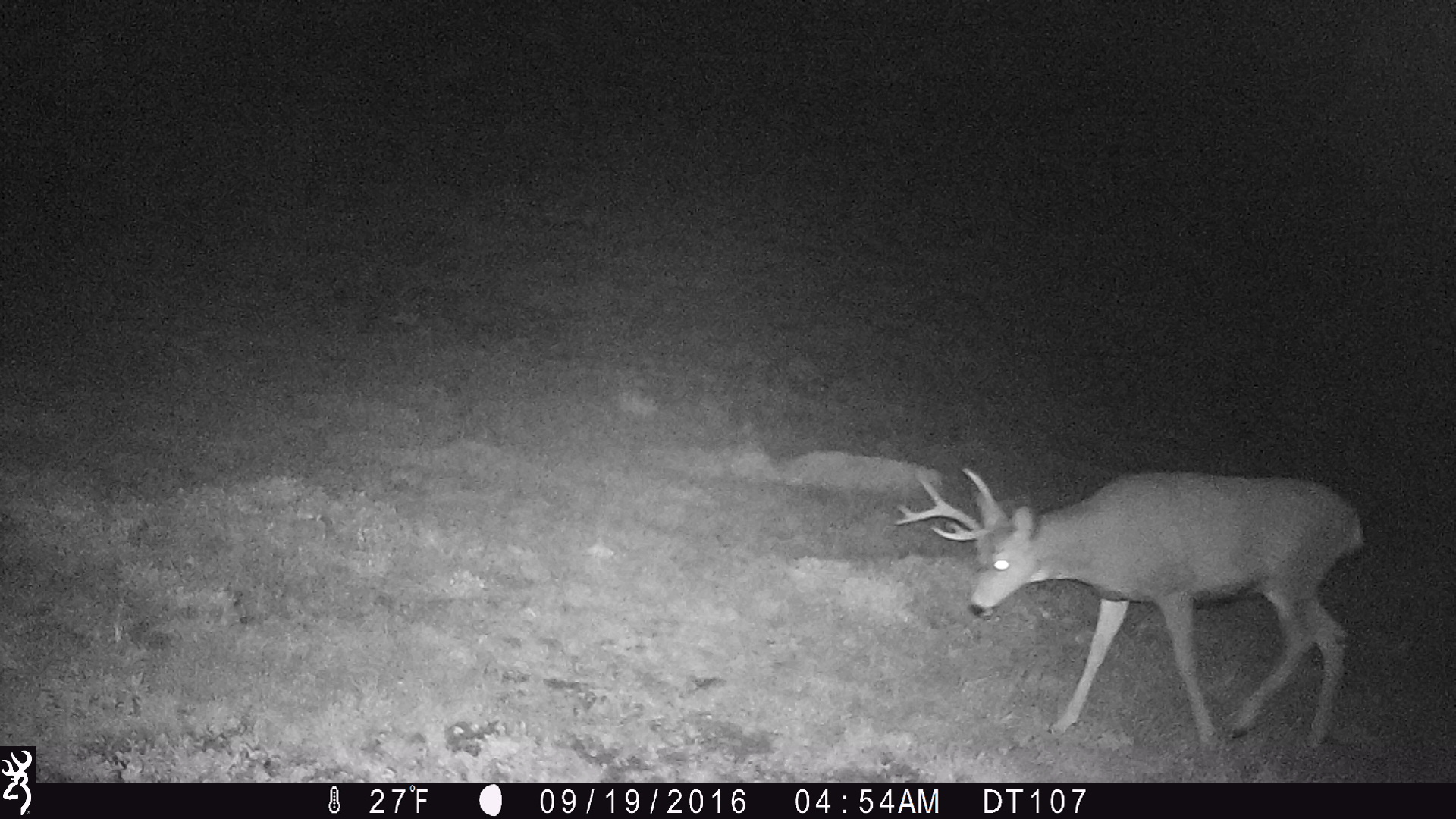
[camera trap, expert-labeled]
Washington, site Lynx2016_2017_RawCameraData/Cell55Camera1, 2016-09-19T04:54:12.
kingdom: Animalia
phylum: Chordata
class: Mammalia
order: Artiodactyla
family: Cervidae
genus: Odocoileus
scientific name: Odocoileus hemionus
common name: mule deer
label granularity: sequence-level